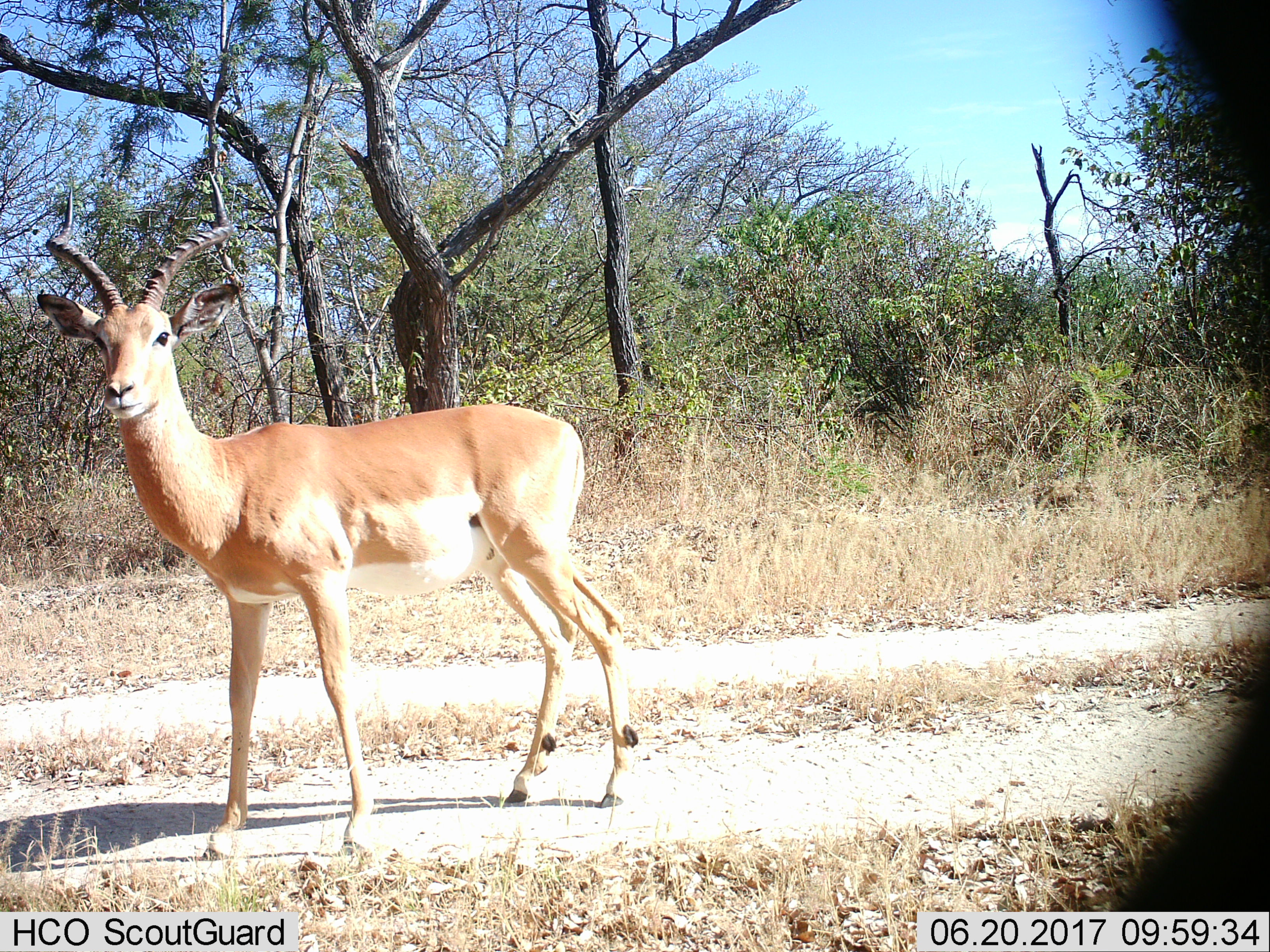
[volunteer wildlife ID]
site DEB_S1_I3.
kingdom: Animalia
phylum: Chordata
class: Mammalia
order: Artiodactyla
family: Bovidae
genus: Aepyceros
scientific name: Aepyceros melampus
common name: impala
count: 1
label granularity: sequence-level